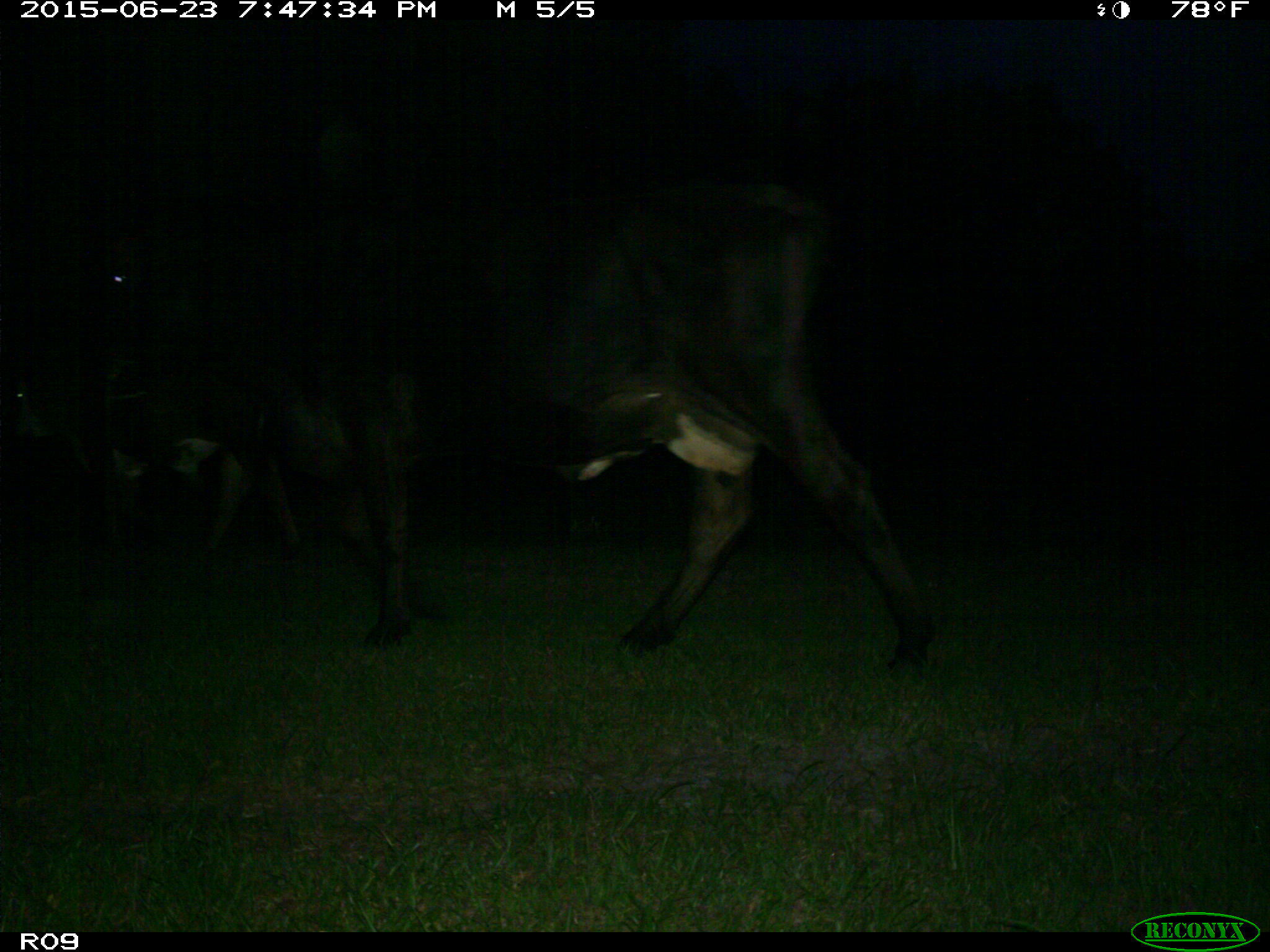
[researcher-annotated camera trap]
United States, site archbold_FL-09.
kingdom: Animalia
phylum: Chordata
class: Mammalia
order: Artiodactyla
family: Bovidae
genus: Bos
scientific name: Bos taurus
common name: domestic cow